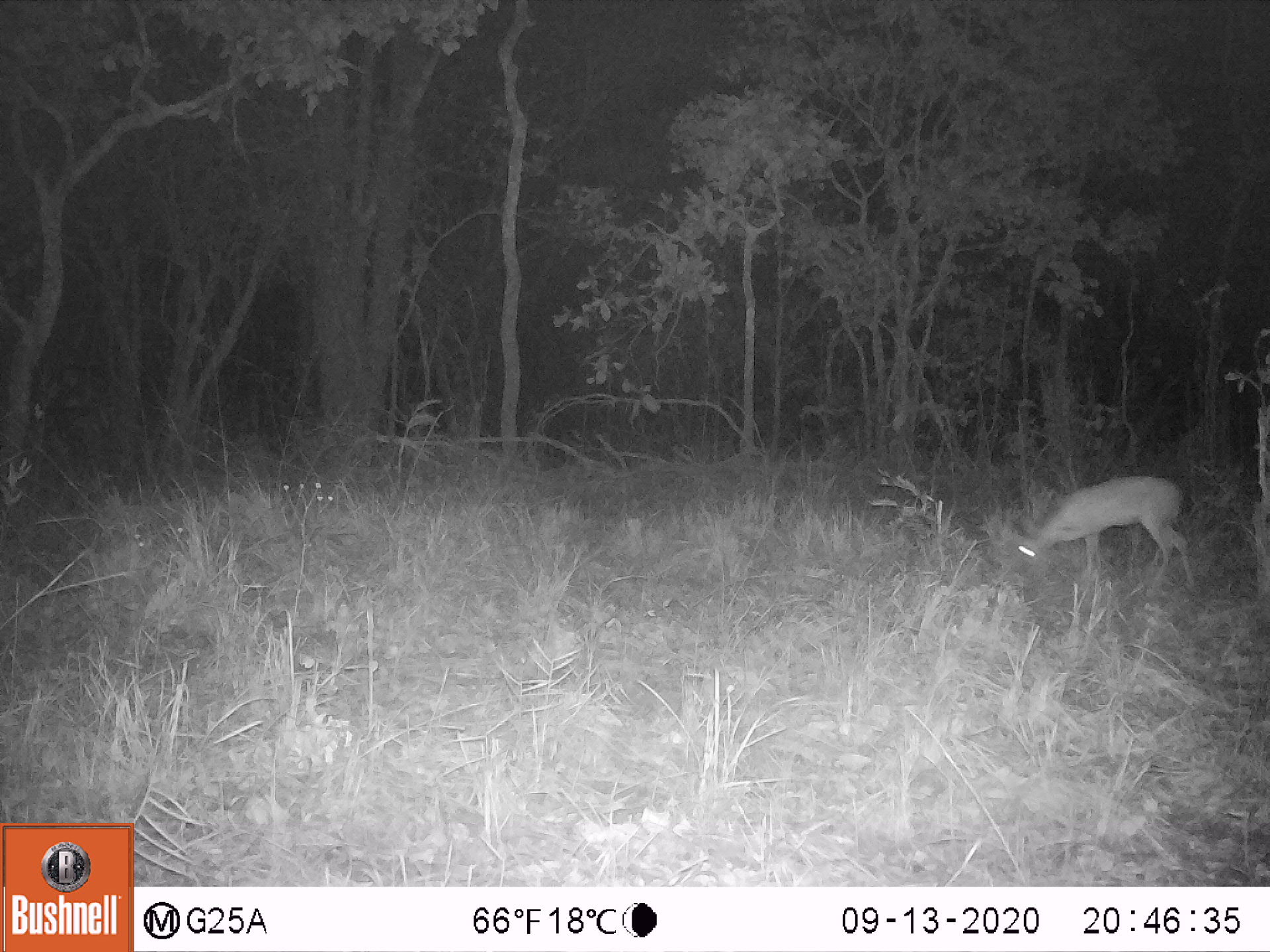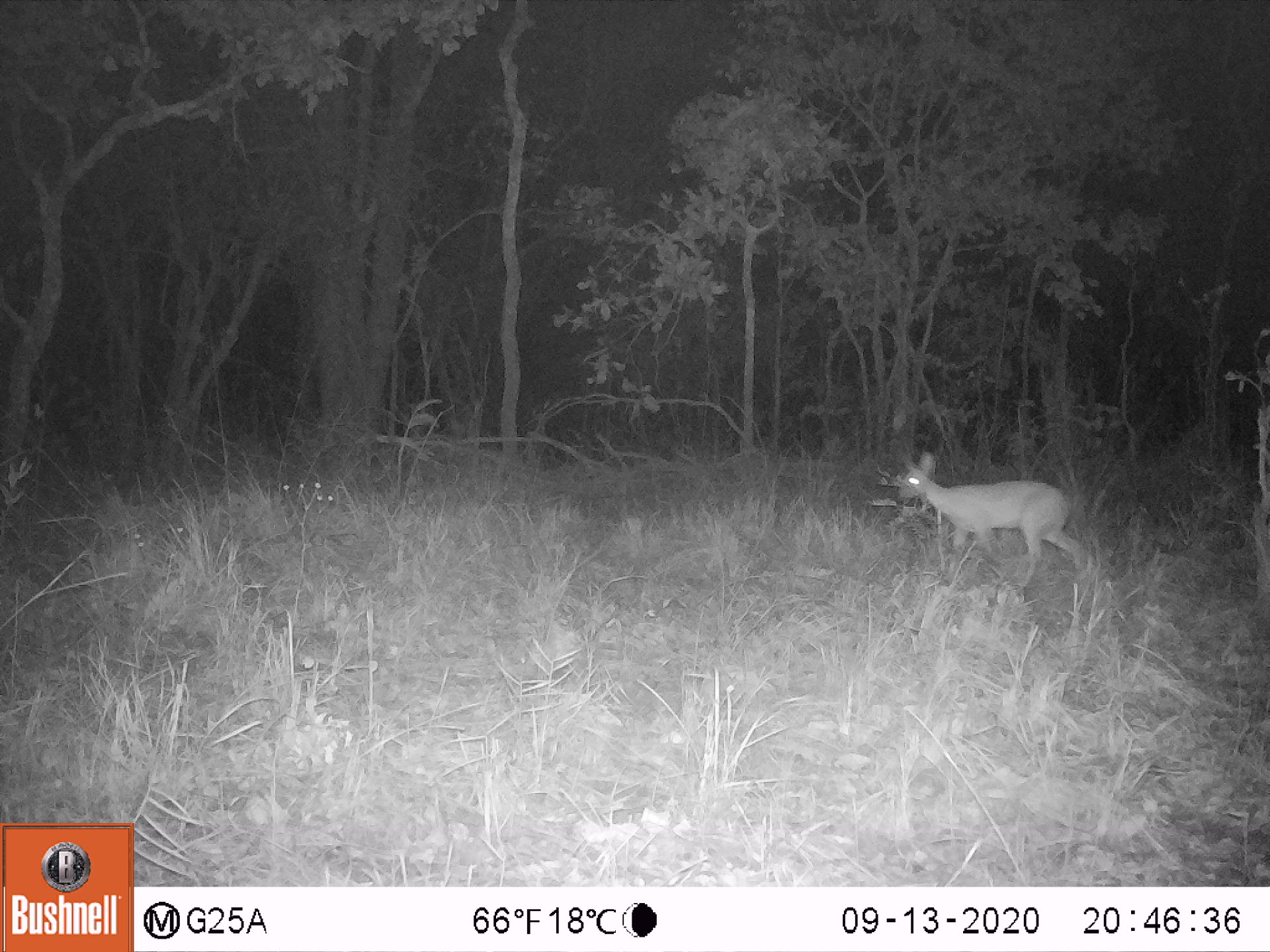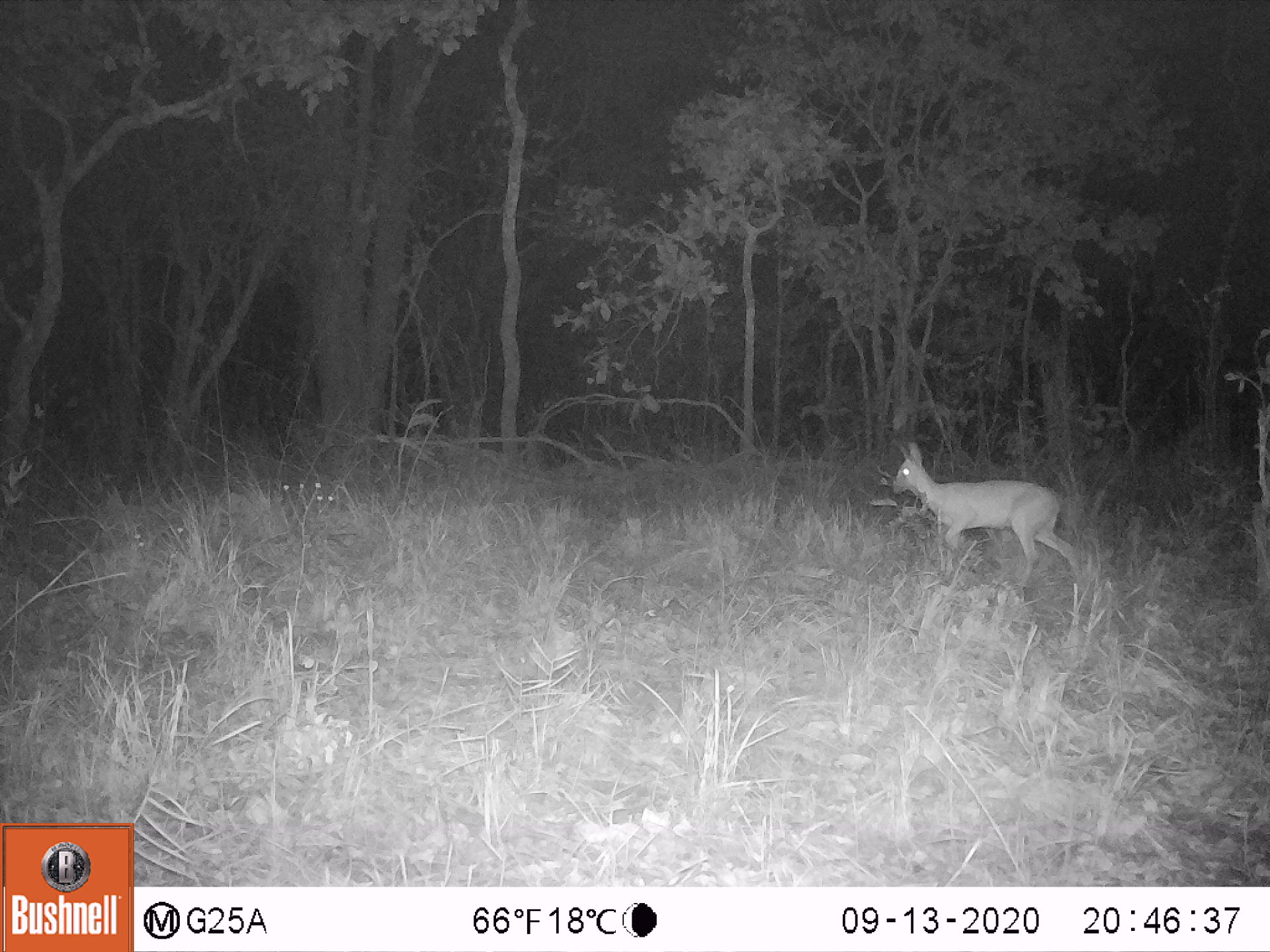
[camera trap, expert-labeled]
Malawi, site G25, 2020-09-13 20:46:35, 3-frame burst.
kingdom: Animalia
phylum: Chordata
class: Mammalia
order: Artiodactyla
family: Bovidae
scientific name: Antilopinae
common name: small antelope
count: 1